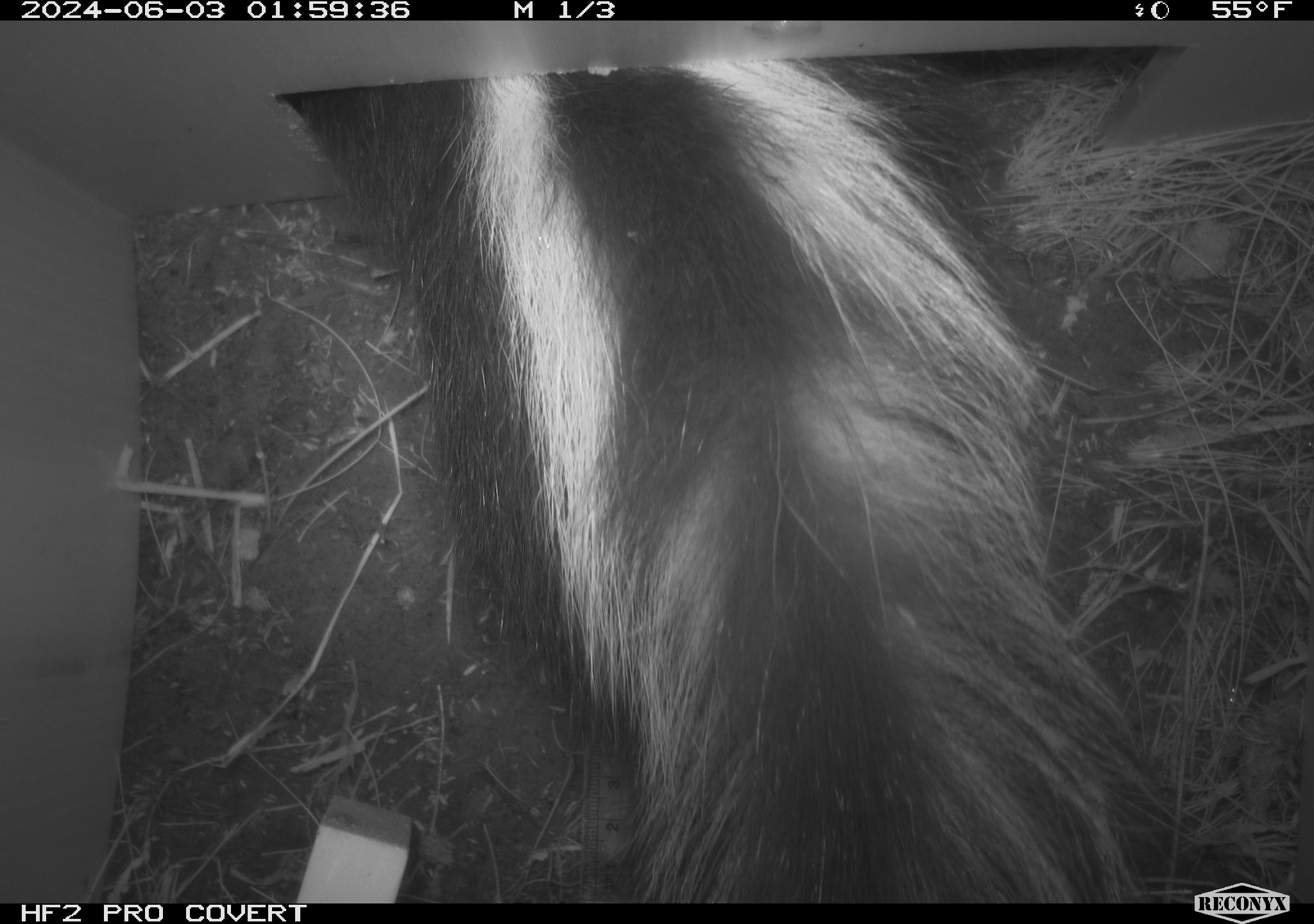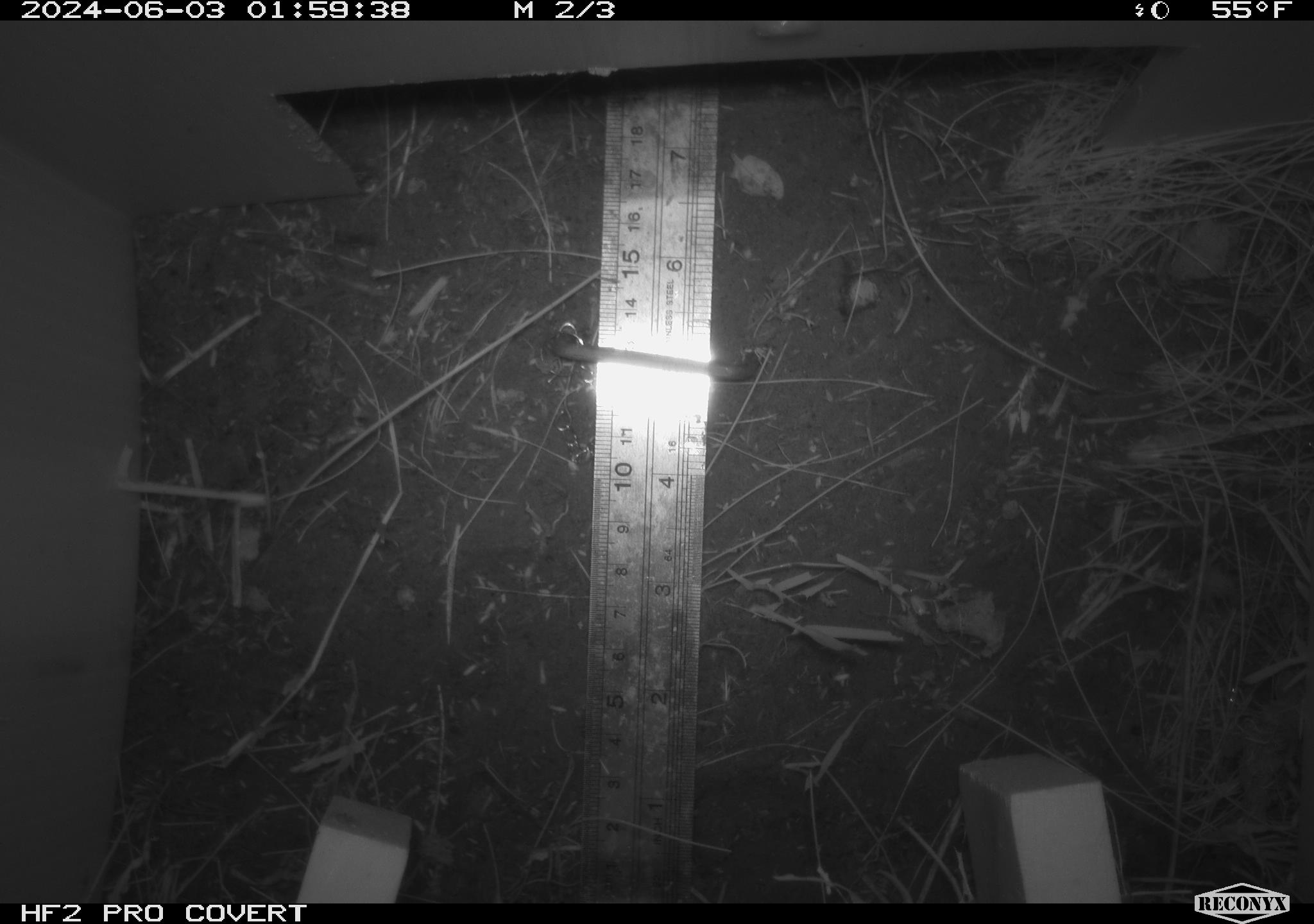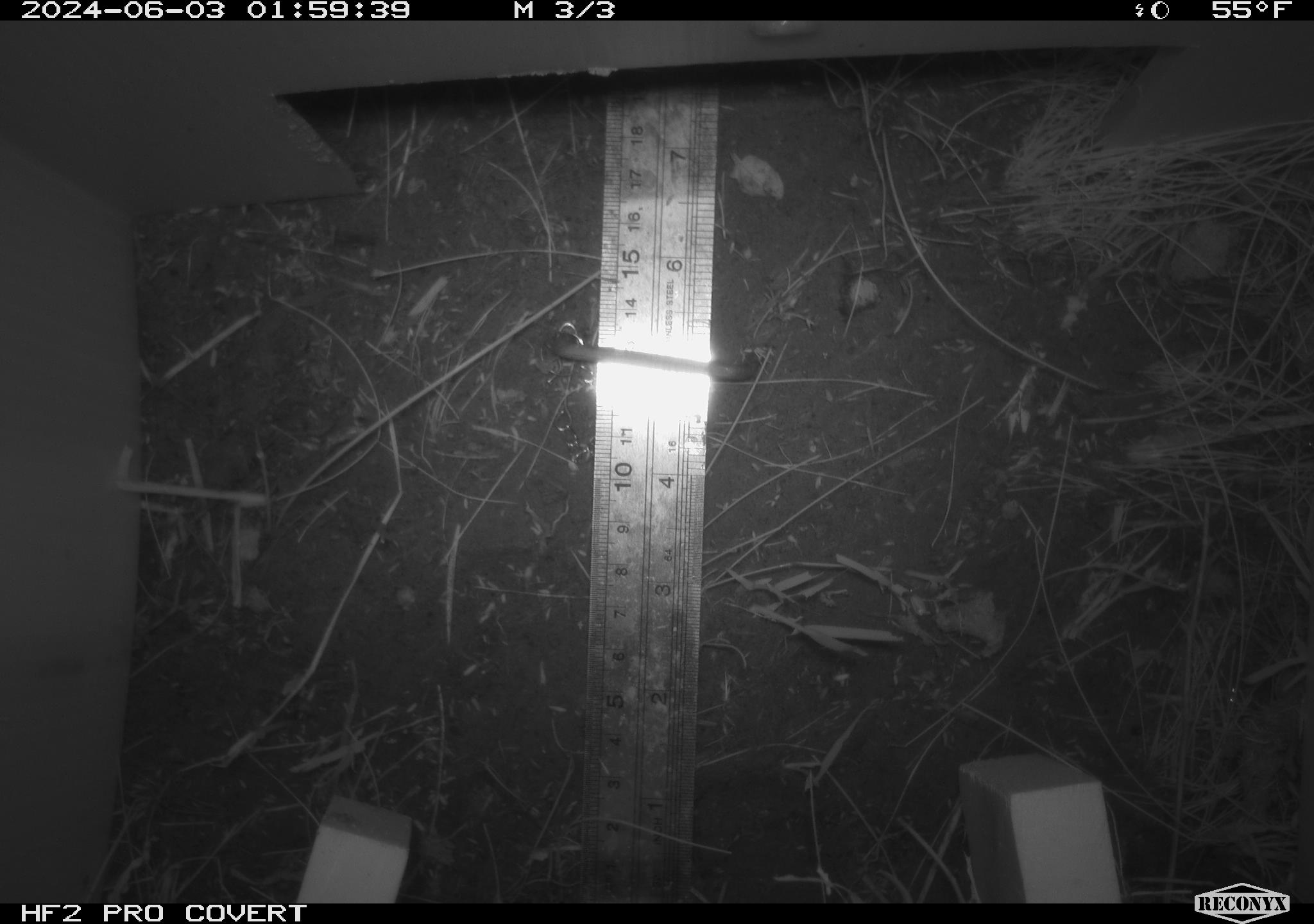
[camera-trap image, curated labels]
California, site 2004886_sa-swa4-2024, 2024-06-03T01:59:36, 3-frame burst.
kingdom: Animalia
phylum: Chordata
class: Mammalia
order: Carnivora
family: Mephitidae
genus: Mephitis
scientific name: Mephitis mephitis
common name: striped skunk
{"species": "striped skunk (Mephitis mephitis)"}